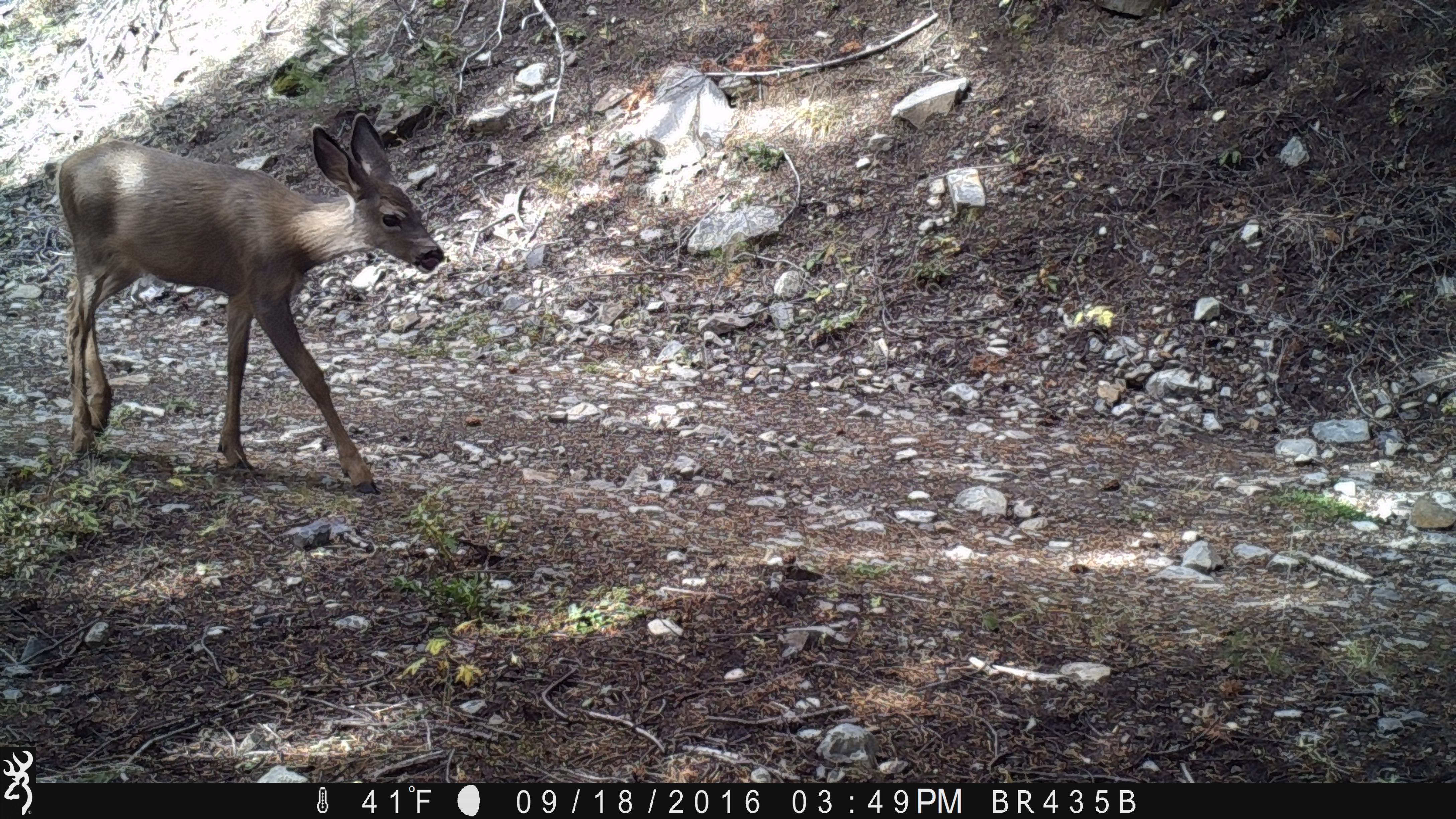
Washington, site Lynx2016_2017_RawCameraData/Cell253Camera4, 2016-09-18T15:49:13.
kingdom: Animalia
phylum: Chordata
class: Mammalia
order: Artiodactyla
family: Cervidae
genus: Odocoileus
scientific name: Odocoileus hemionus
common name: mule deer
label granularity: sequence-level